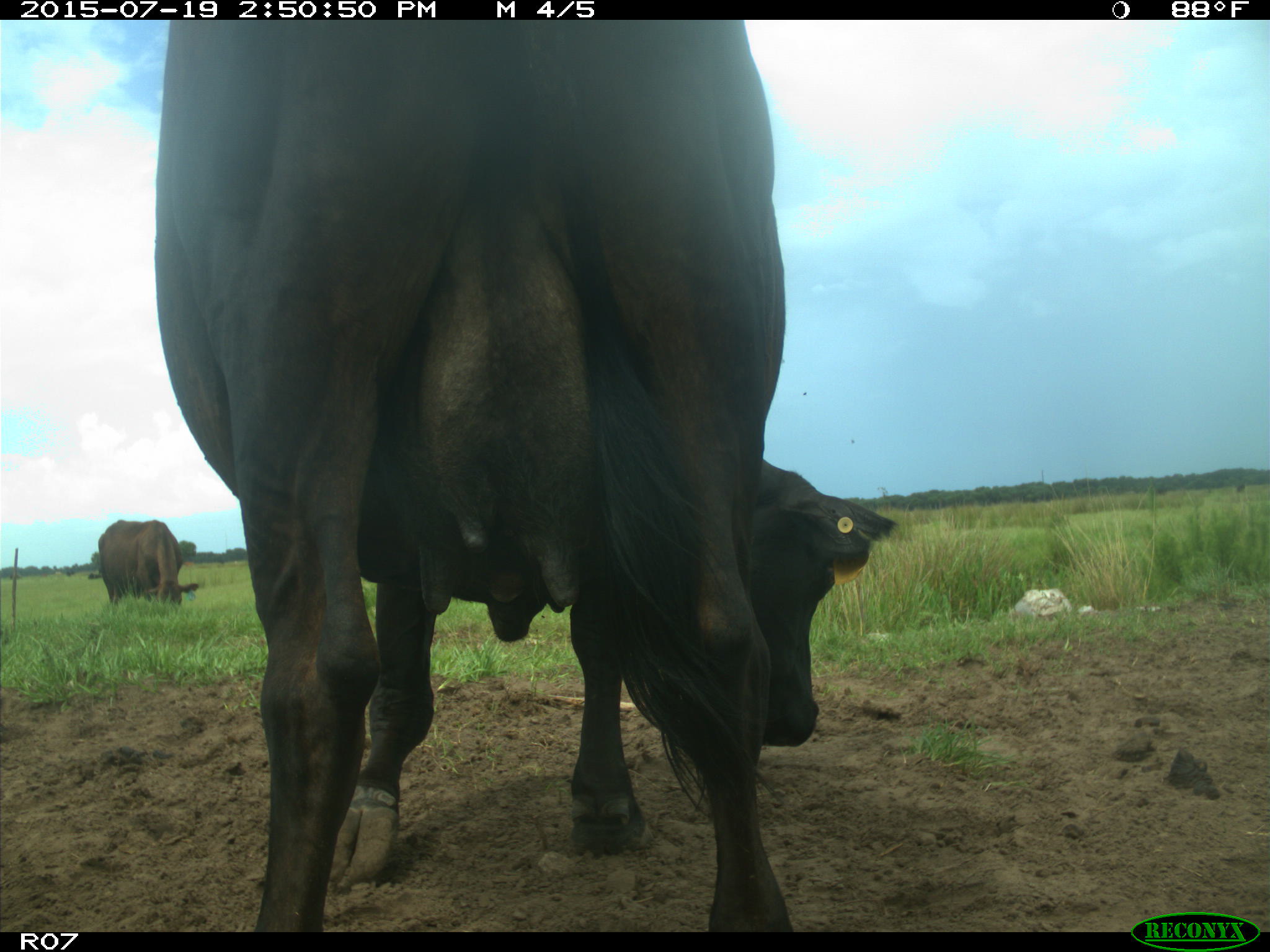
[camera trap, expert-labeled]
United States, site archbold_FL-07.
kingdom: Animalia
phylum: Chordata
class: Mammalia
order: Artiodactyla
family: Bovidae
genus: Bos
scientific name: Bos taurus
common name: domestic cow